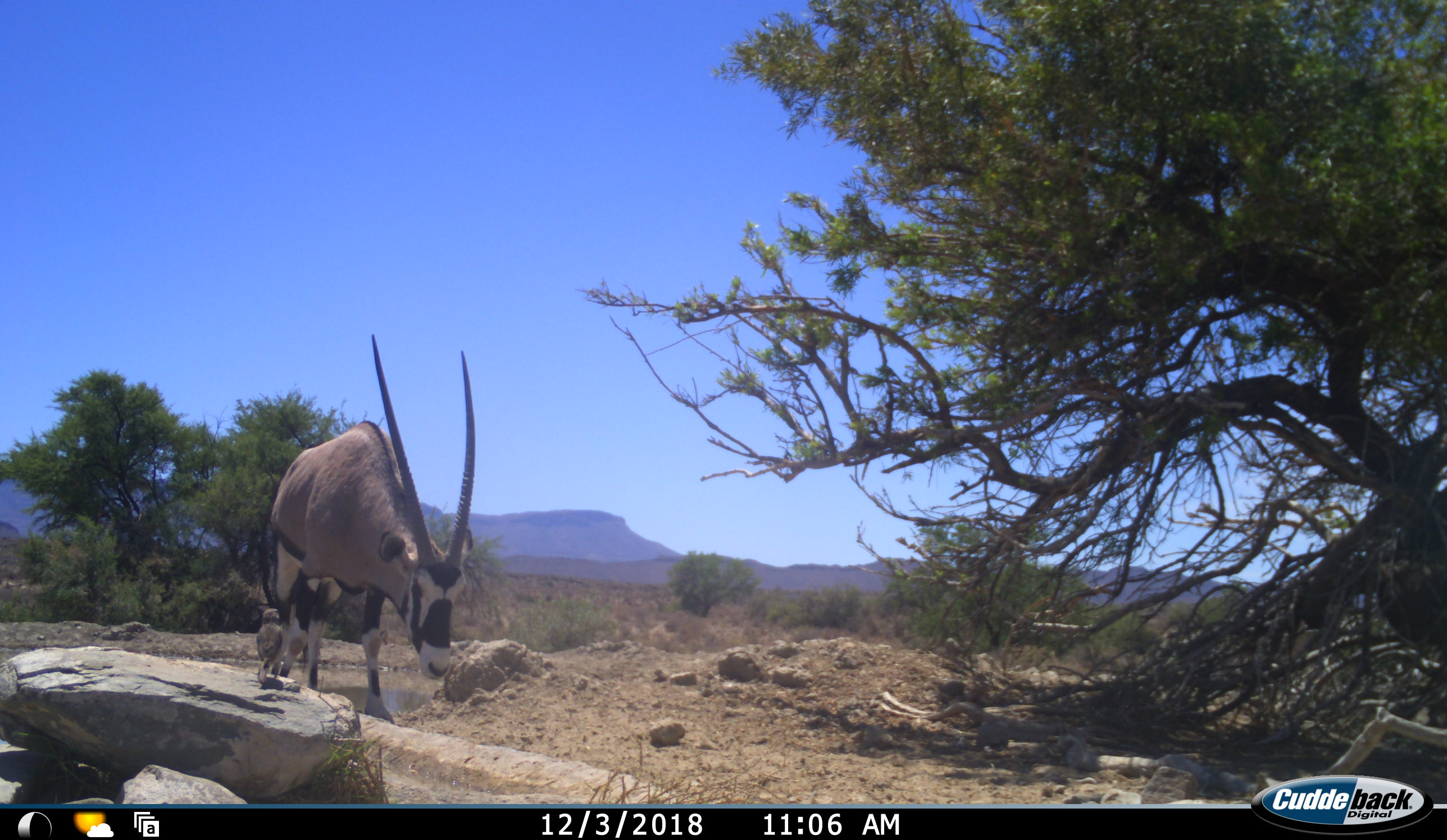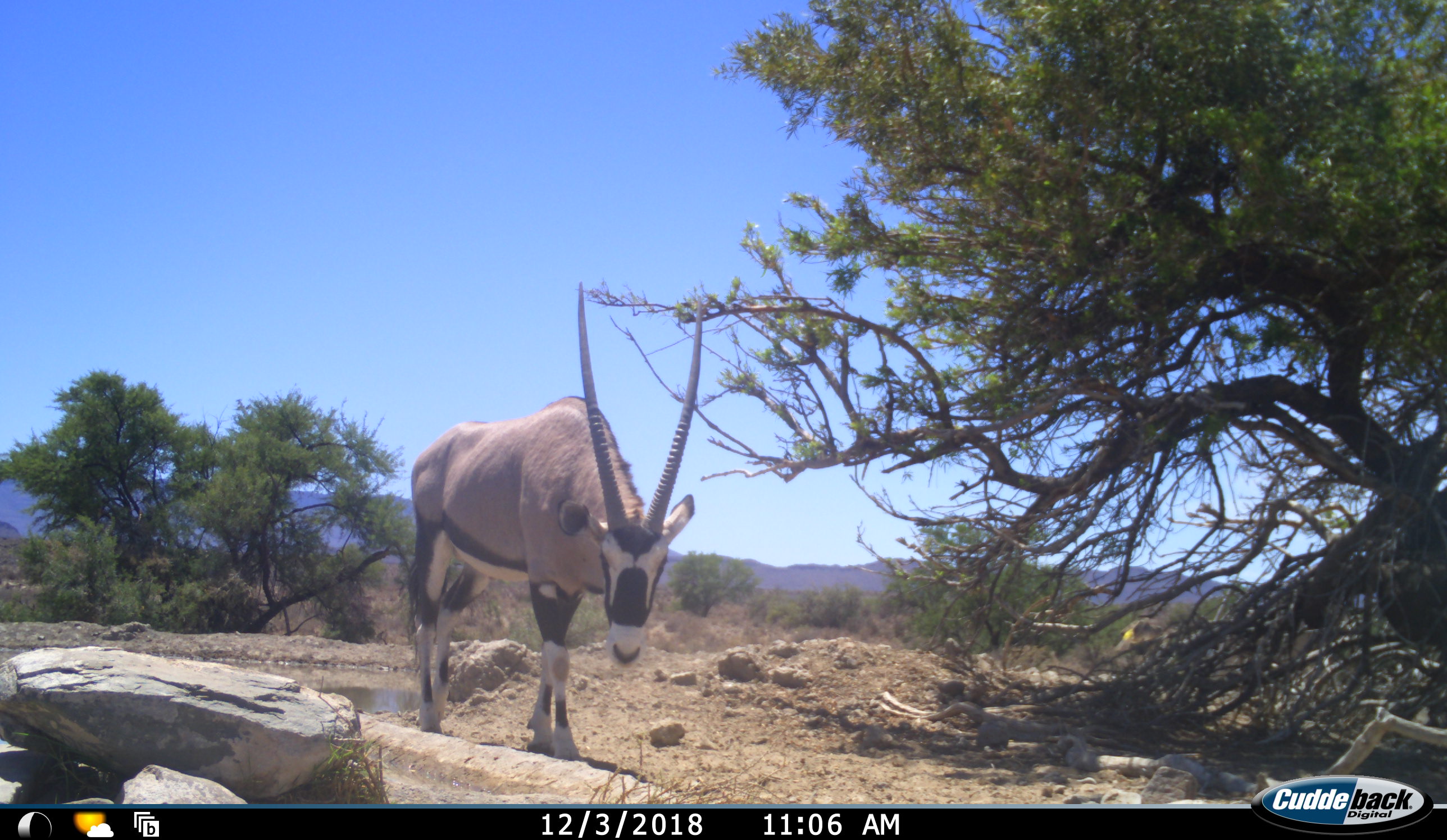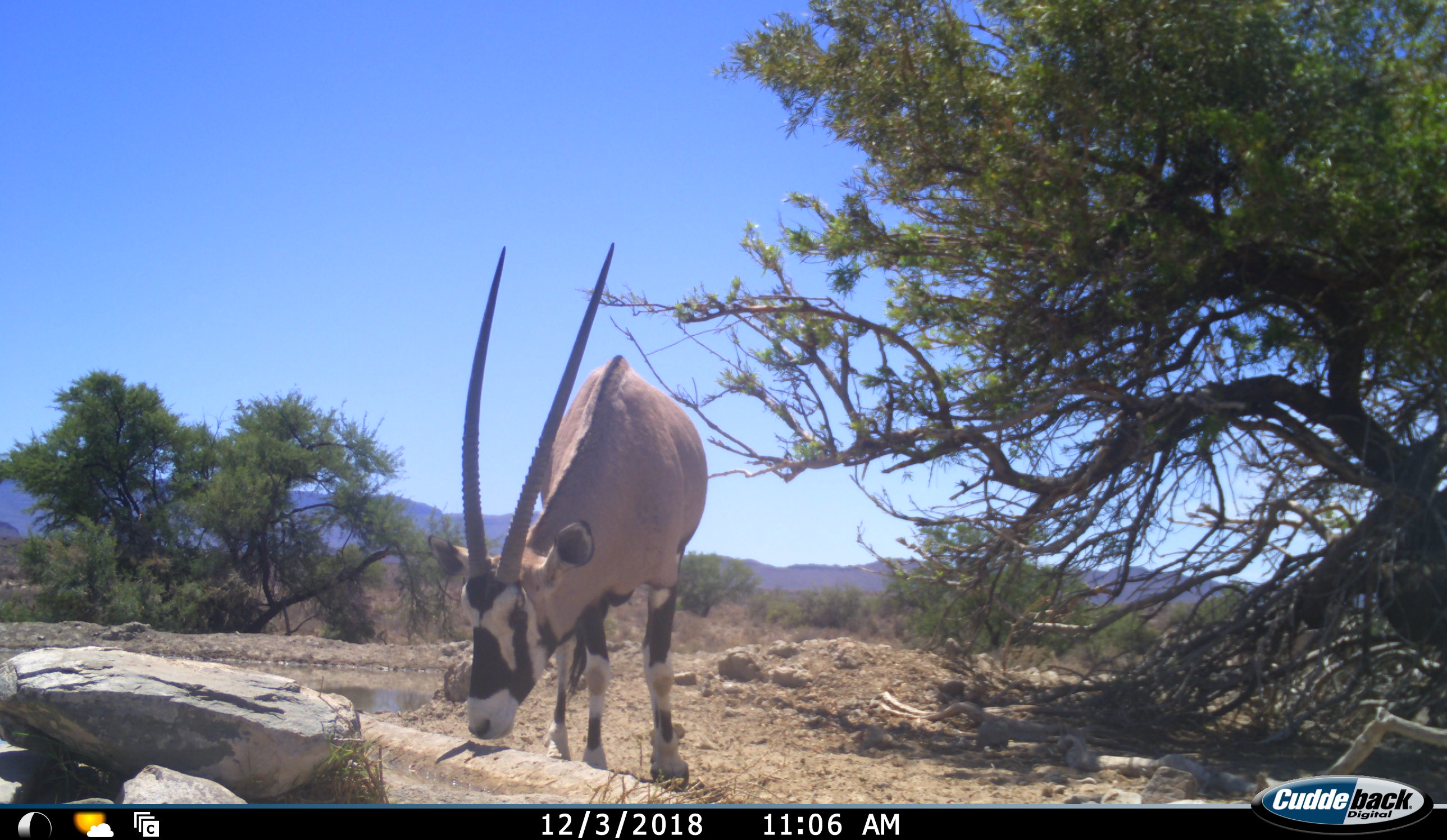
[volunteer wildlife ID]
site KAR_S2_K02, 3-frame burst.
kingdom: Animalia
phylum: Chordata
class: Mammalia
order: Artiodactyla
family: Bovidae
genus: Oryx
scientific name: Oryx gazella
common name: gemsbok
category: oryx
Oryx (gemsbok) (Oryx gazella), count 1. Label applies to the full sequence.